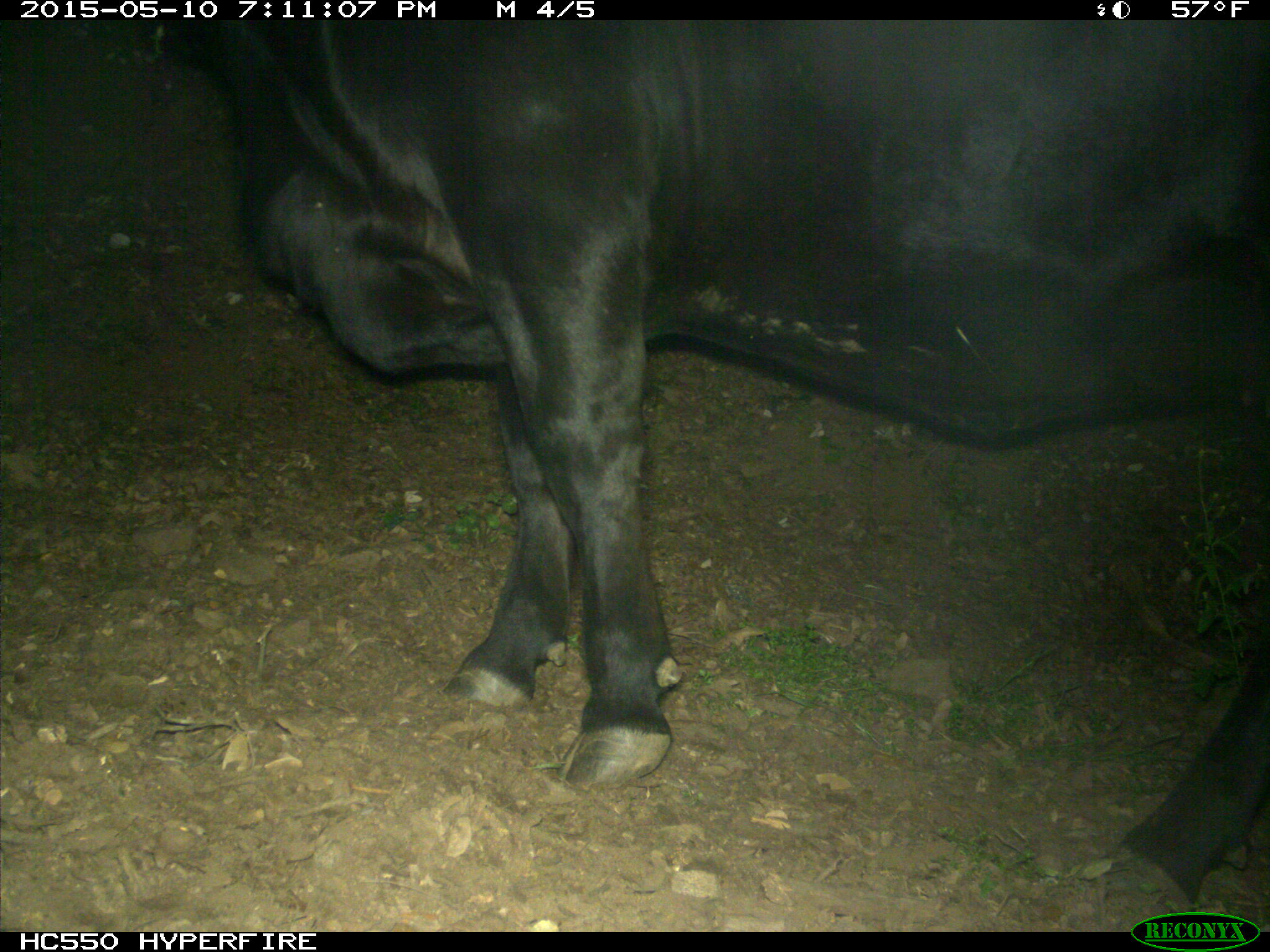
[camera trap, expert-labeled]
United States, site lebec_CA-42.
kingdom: Animalia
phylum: Chordata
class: Mammalia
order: Artiodactyla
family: Bovidae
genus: Bos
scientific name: Bos taurus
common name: domestic cow